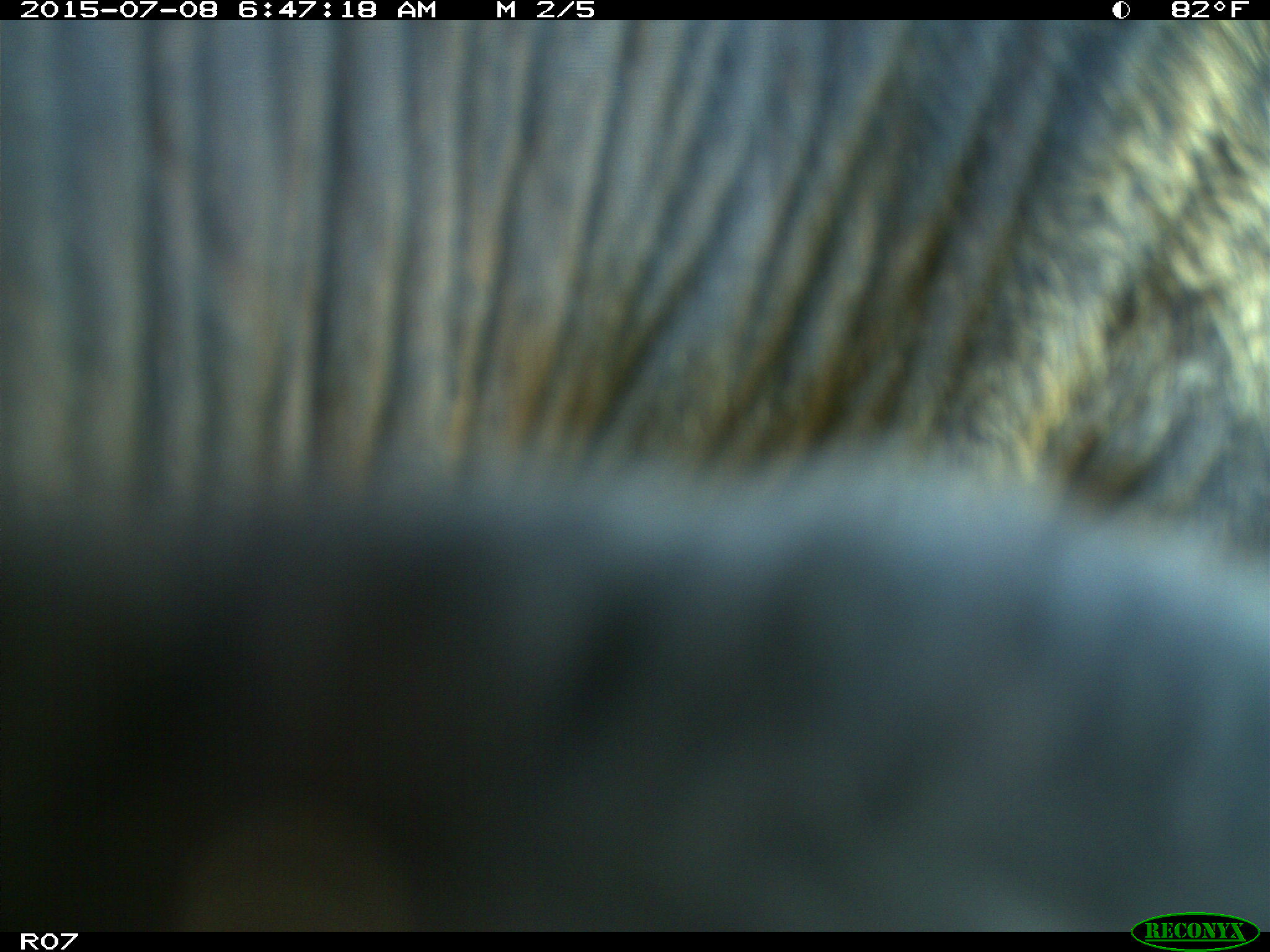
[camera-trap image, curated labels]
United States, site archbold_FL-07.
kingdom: Animalia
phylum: Chordata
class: Mammalia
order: Artiodactyla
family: Bovidae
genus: Bos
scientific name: Bos taurus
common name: domestic cow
Bos taurus (domestic cow).